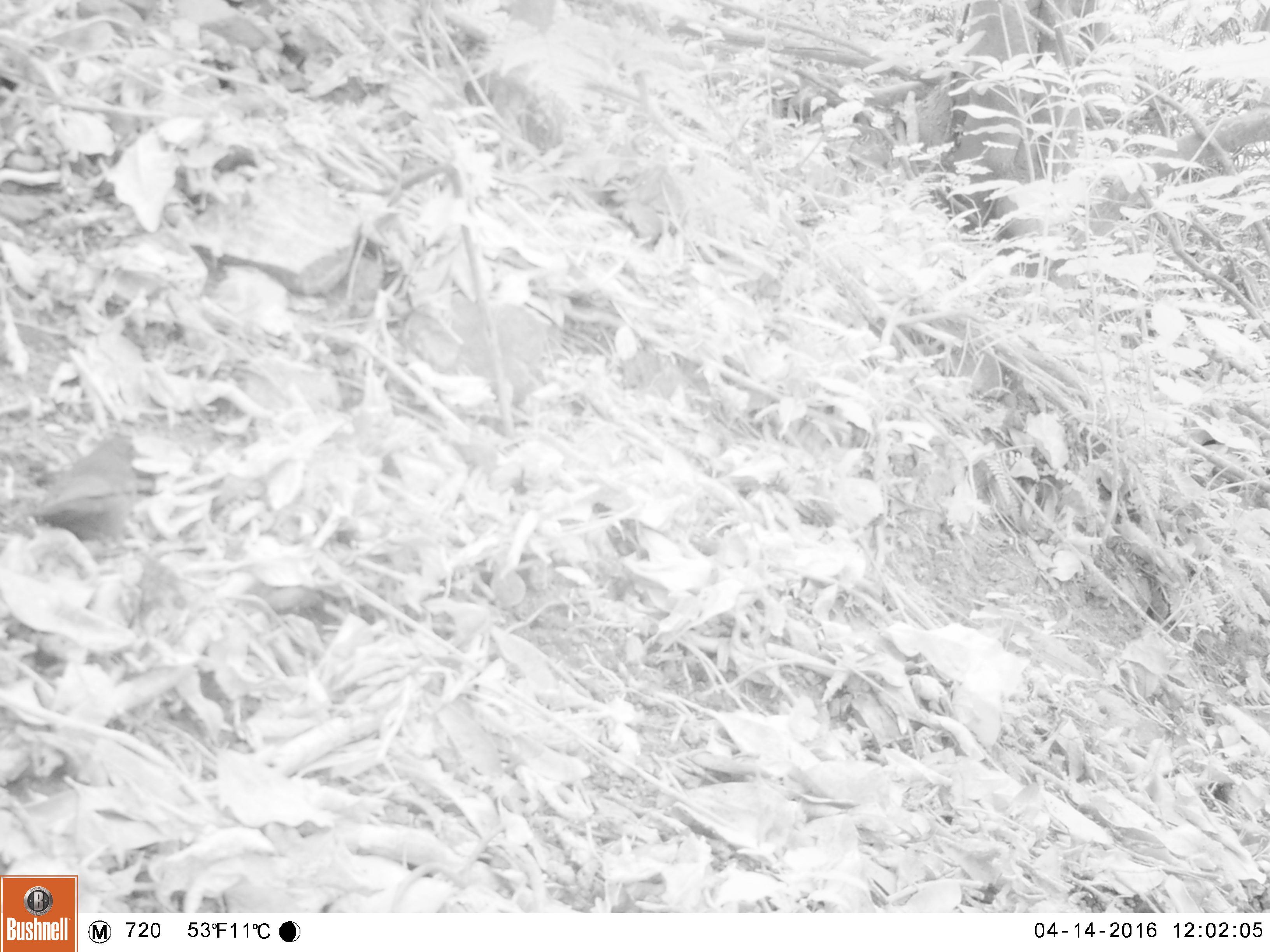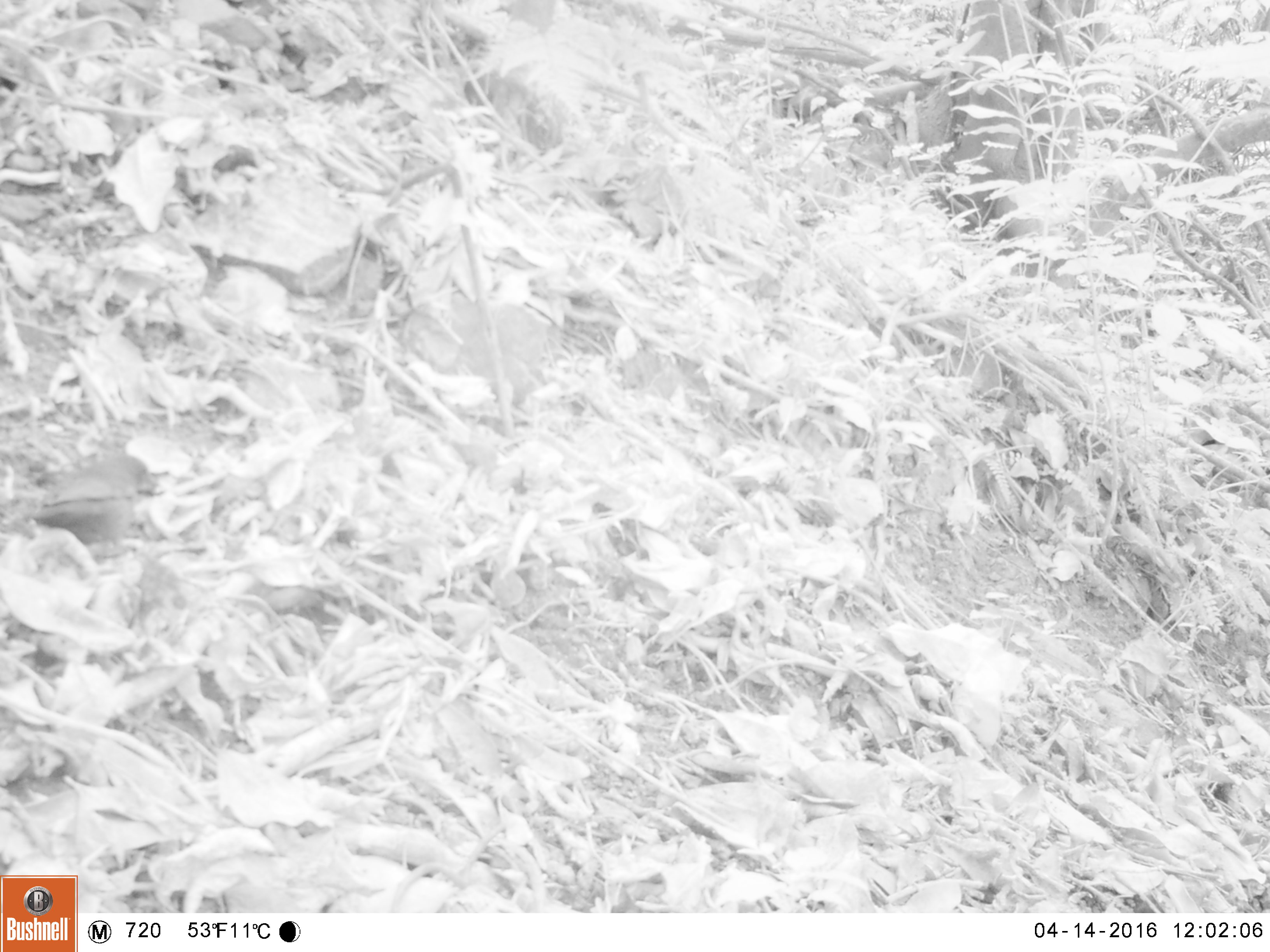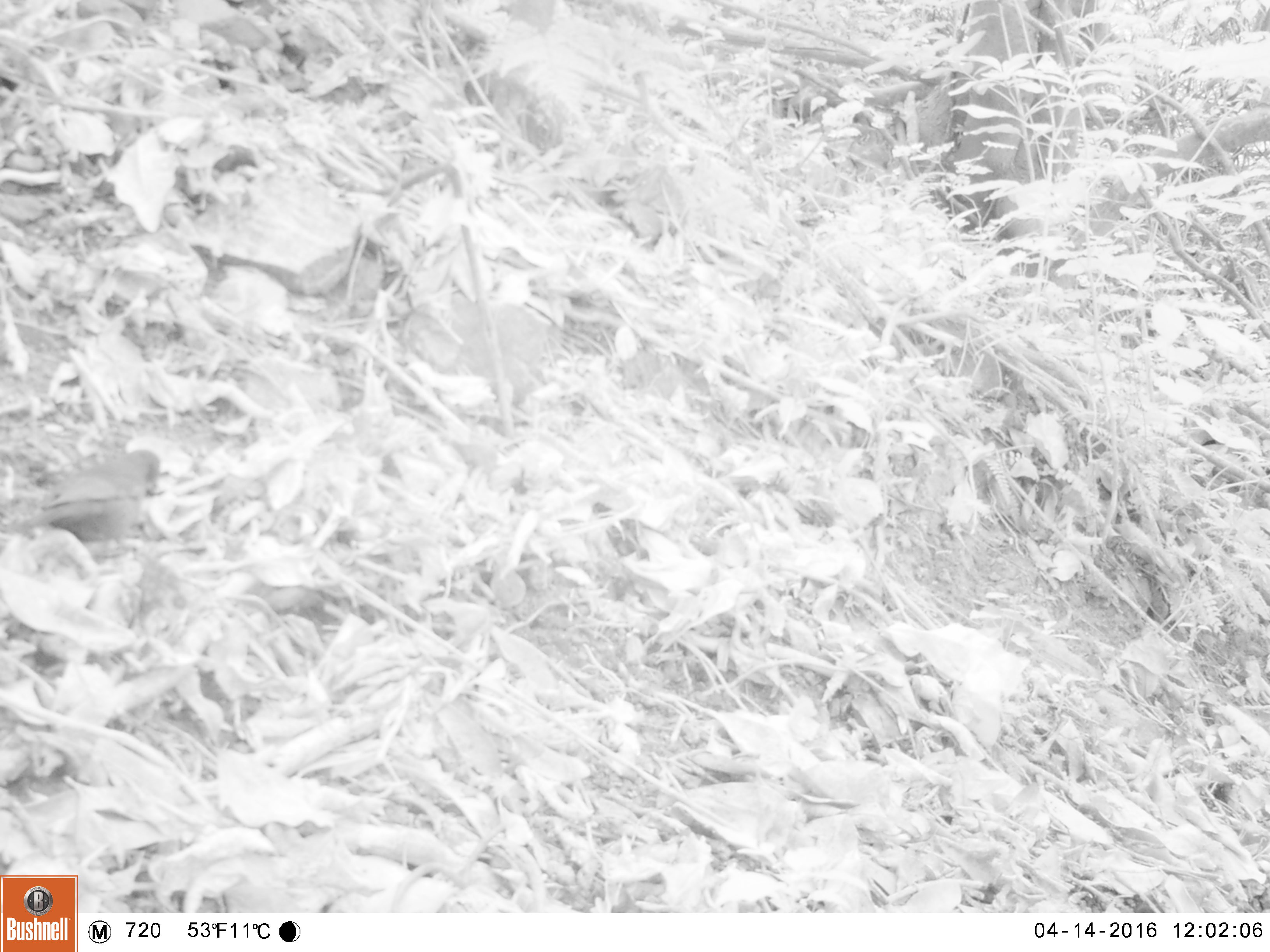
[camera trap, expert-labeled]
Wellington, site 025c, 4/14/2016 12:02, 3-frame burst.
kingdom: Animalia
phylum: Chordata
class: Aves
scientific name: Aves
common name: bird